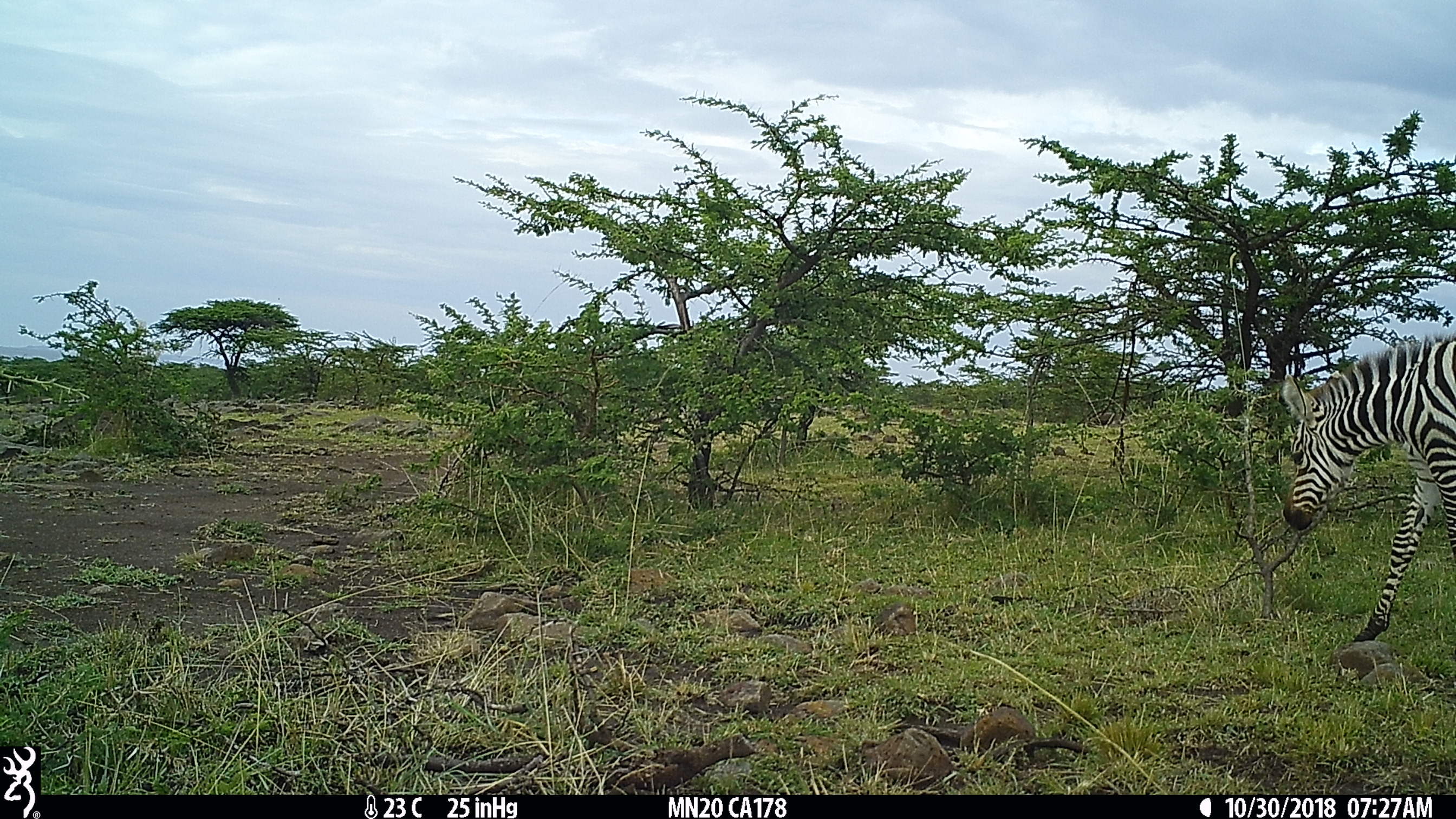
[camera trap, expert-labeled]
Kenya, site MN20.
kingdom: Animalia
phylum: Chordata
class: Mammalia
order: Perissodactyla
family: Equidae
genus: Equus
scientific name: Equus quagga burchellii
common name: burchell's zebra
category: zebra